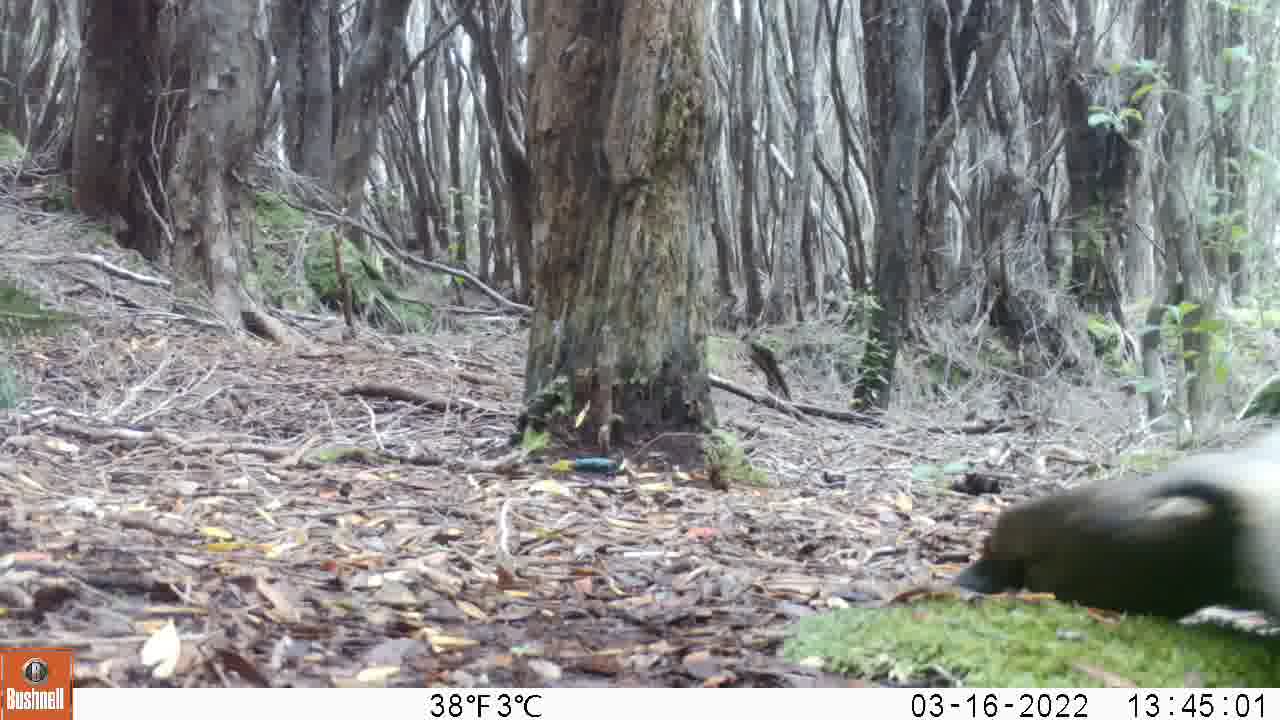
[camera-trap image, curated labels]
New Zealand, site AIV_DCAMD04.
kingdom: Animalia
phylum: Chordata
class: Mammalia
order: Carnivora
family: Otariidae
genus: Phocarctos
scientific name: Phocarctos hookeri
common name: new zealand sea lion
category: sealion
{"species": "sealion (new zealand sea lion) (Phocarctos hookeri)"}